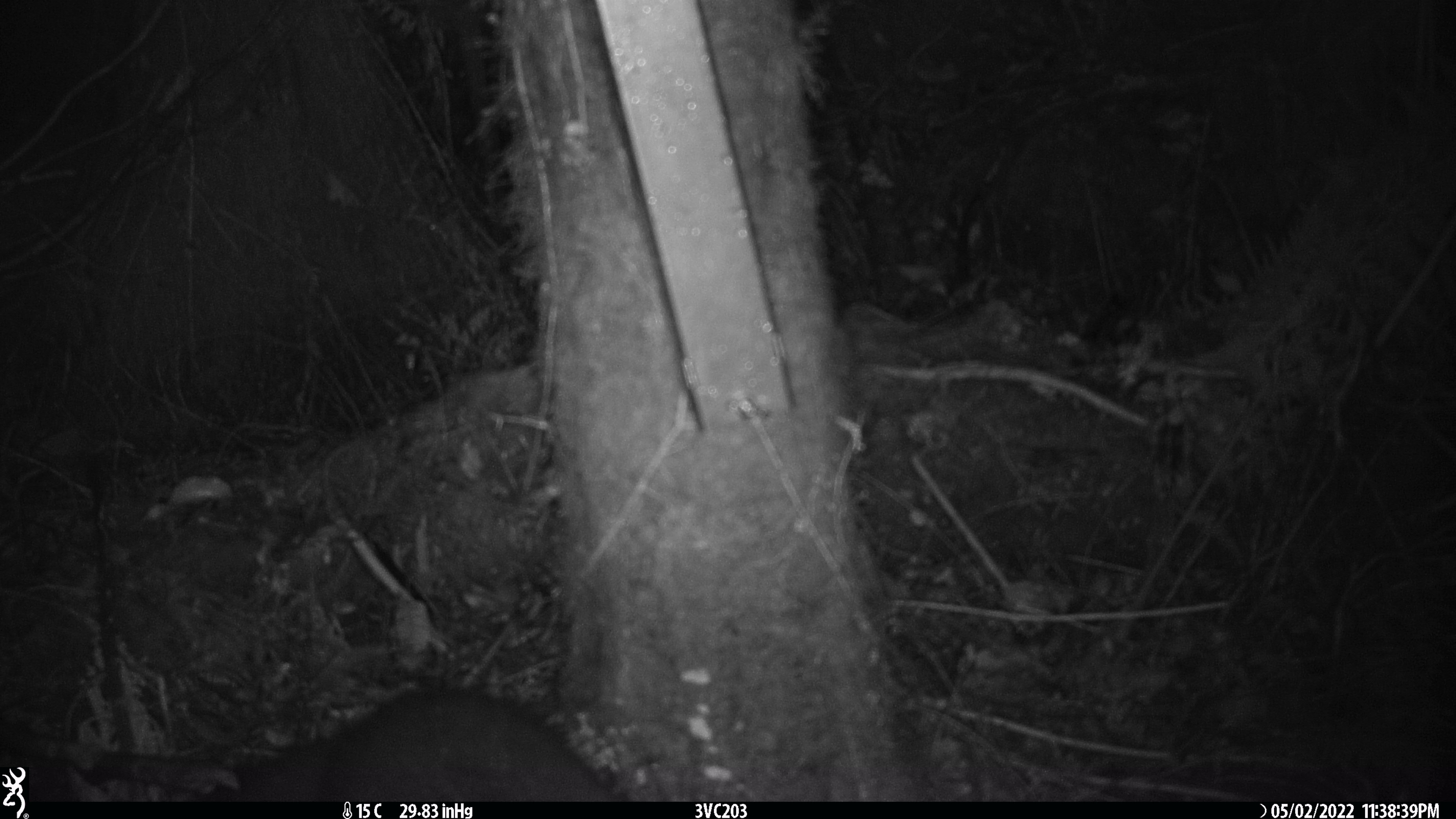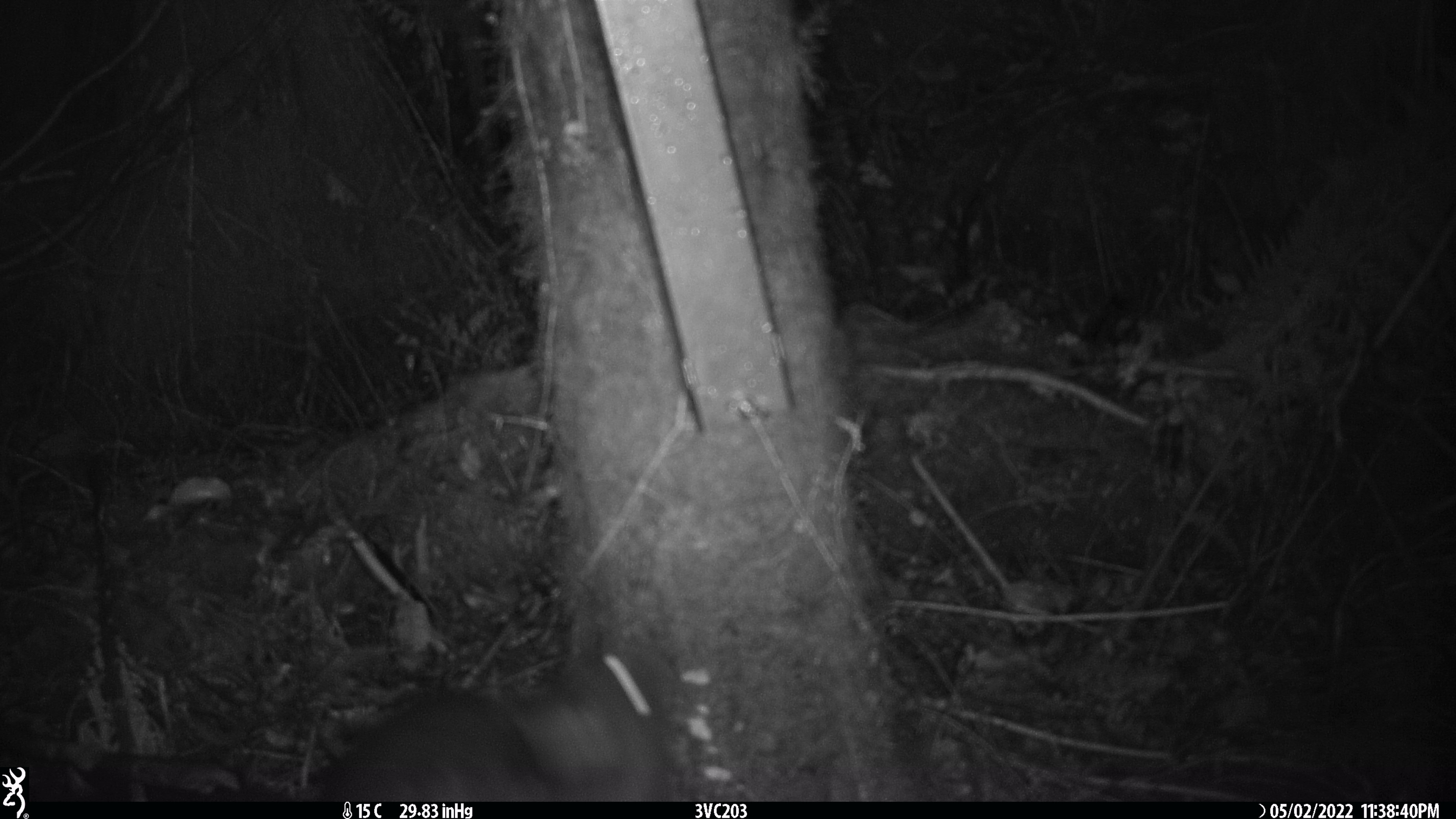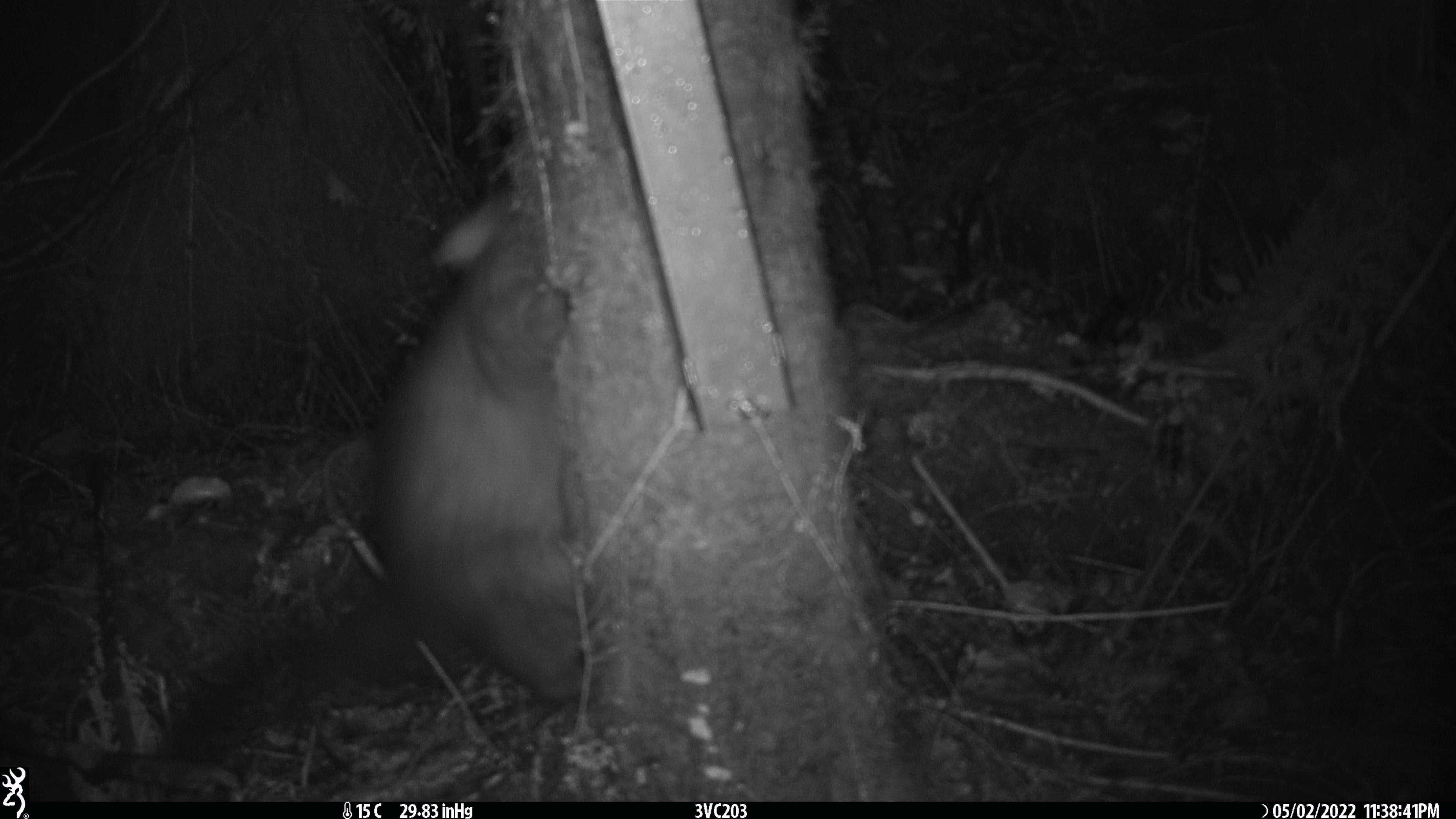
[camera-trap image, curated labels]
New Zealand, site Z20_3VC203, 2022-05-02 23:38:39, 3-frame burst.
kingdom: Animalia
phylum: Chordata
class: Mammalia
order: Diprotodontia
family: Phalangeridae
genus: Trichosurus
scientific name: Trichosurus vulpecula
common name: common brushtail possum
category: possum